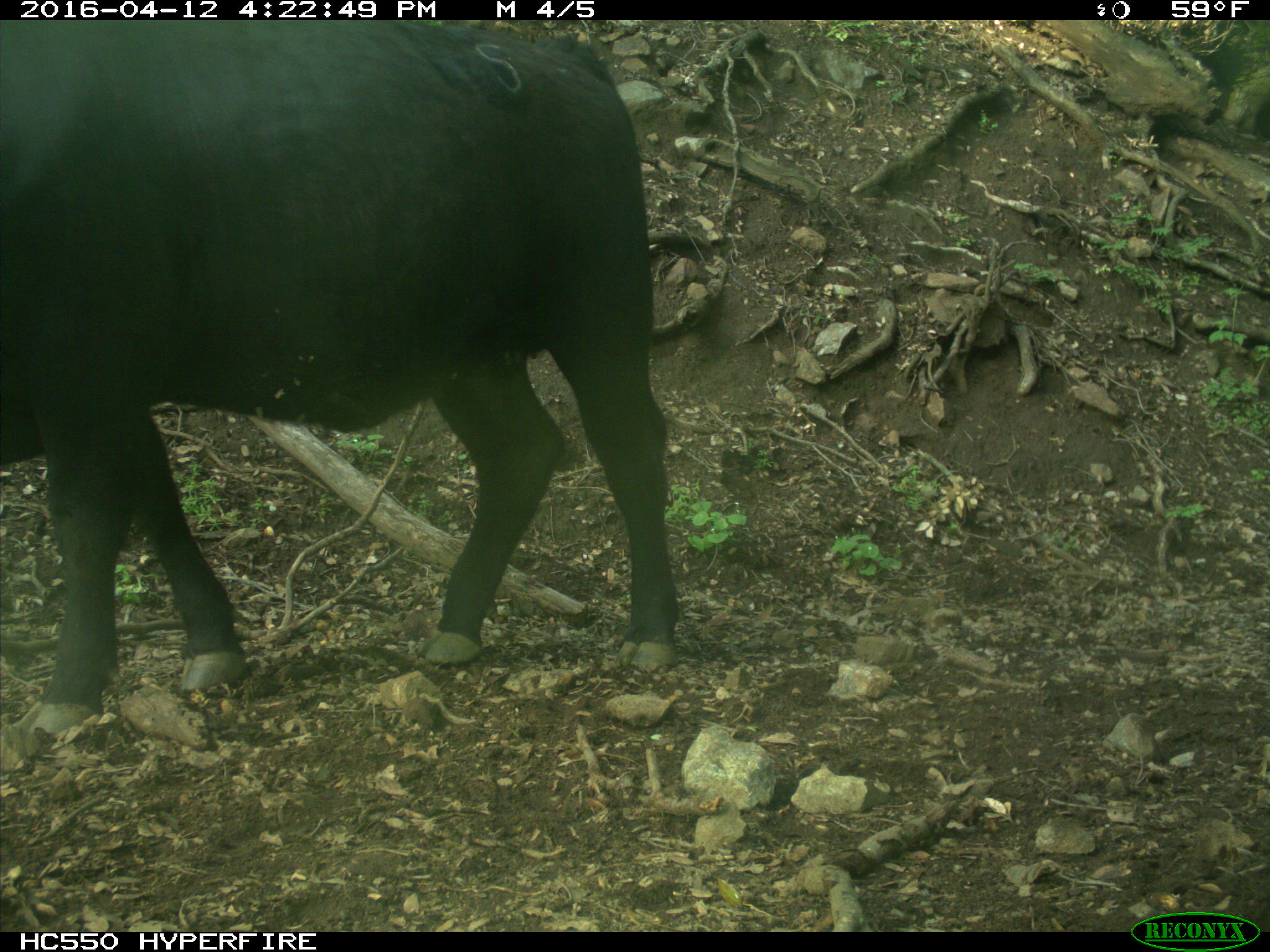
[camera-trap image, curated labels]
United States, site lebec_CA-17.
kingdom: Animalia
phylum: Chordata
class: Mammalia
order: Artiodactyla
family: Bovidae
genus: Bos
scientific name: Bos taurus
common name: domestic cow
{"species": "Bos taurus (domestic cow)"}